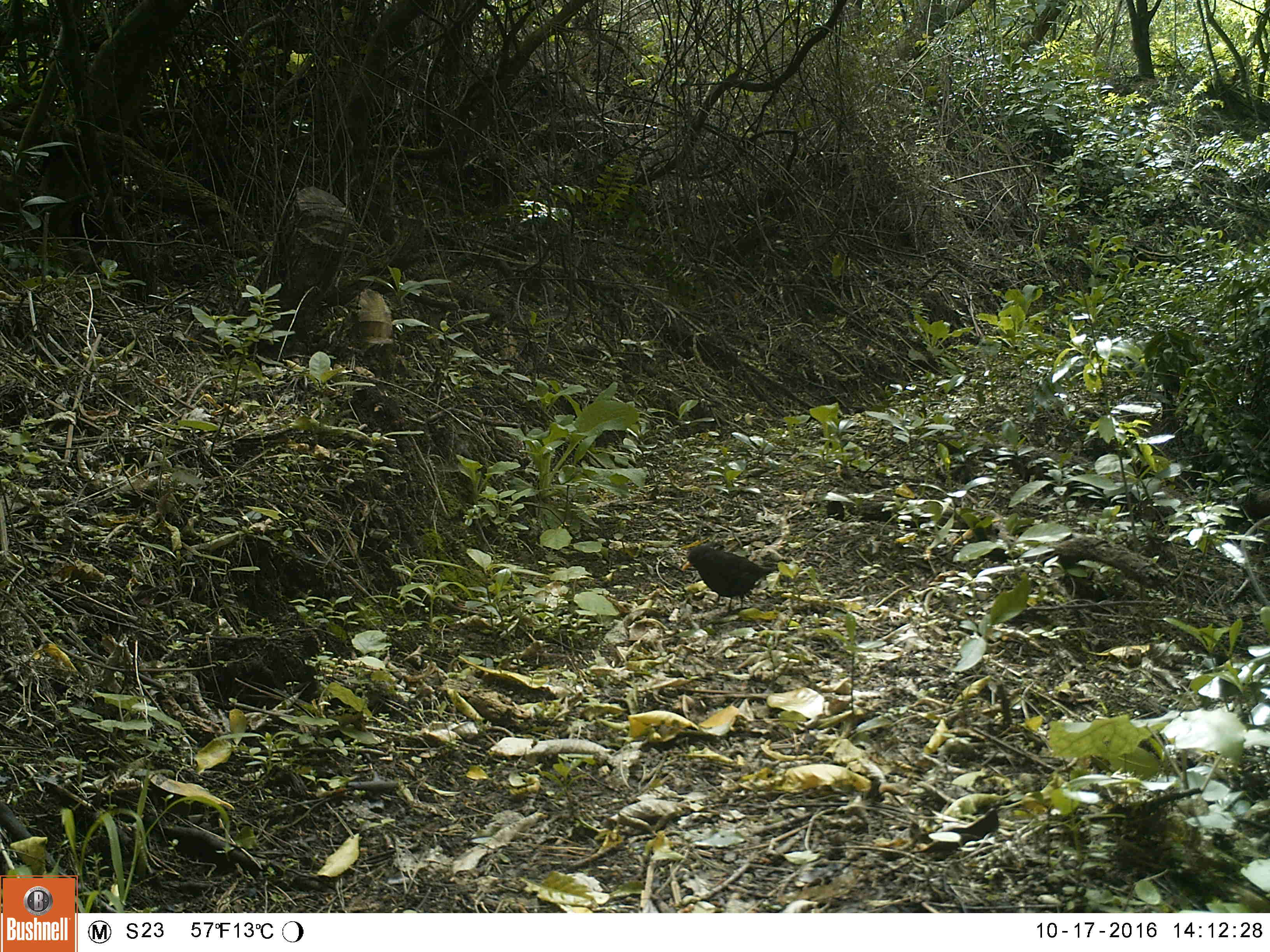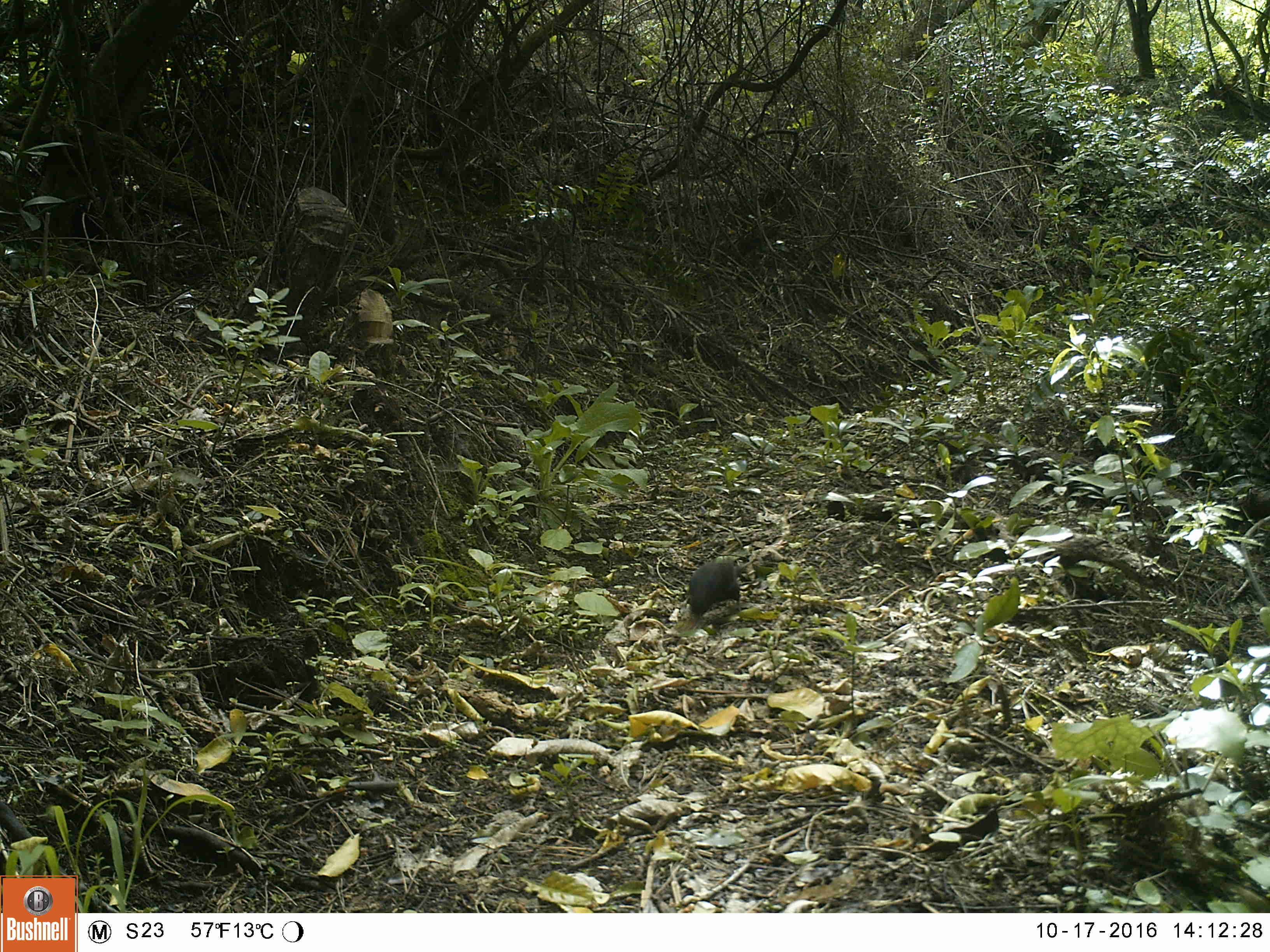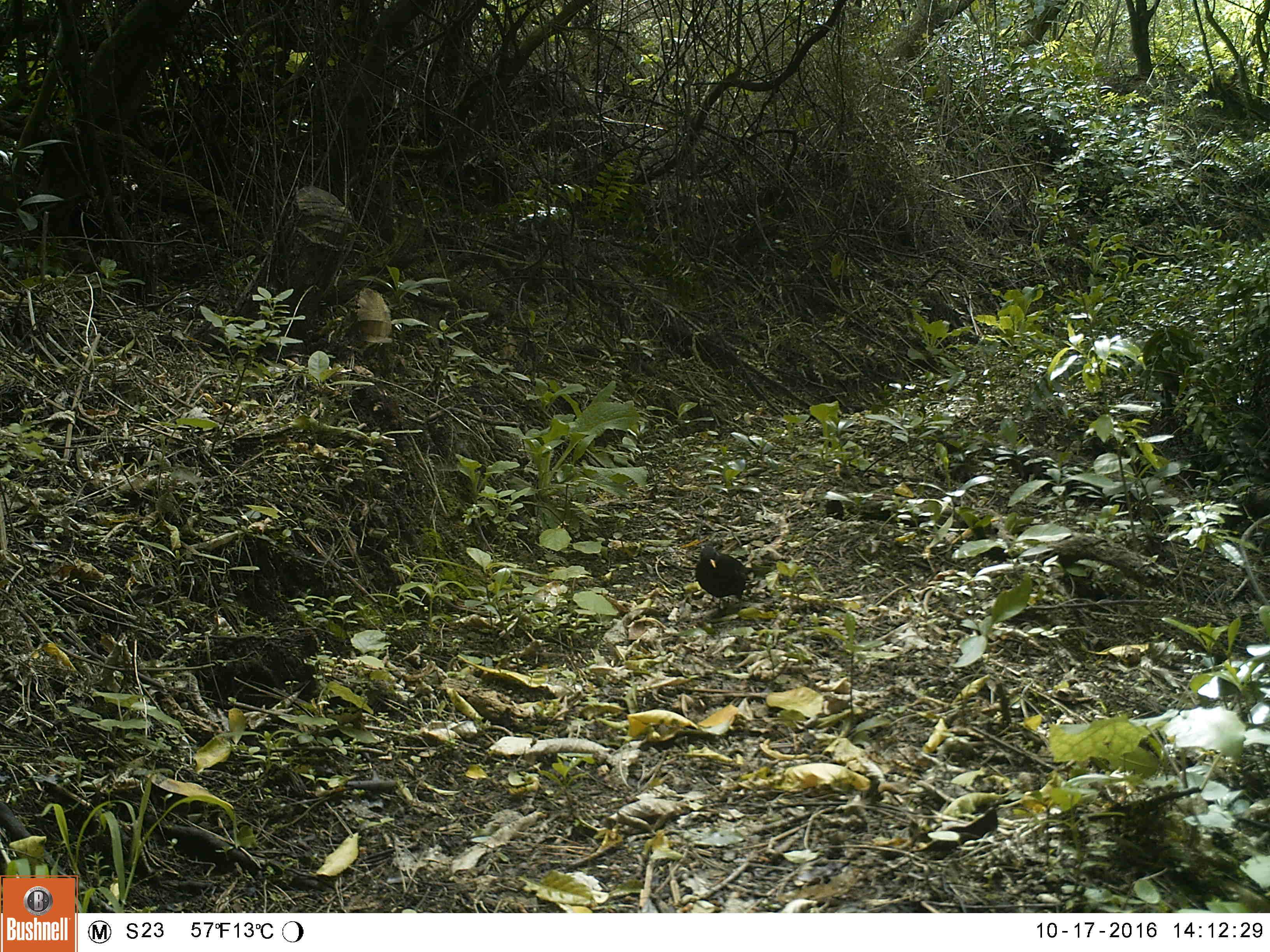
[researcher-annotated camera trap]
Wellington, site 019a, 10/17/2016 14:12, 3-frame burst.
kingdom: Animalia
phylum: Chordata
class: Aves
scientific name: Aves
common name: bird